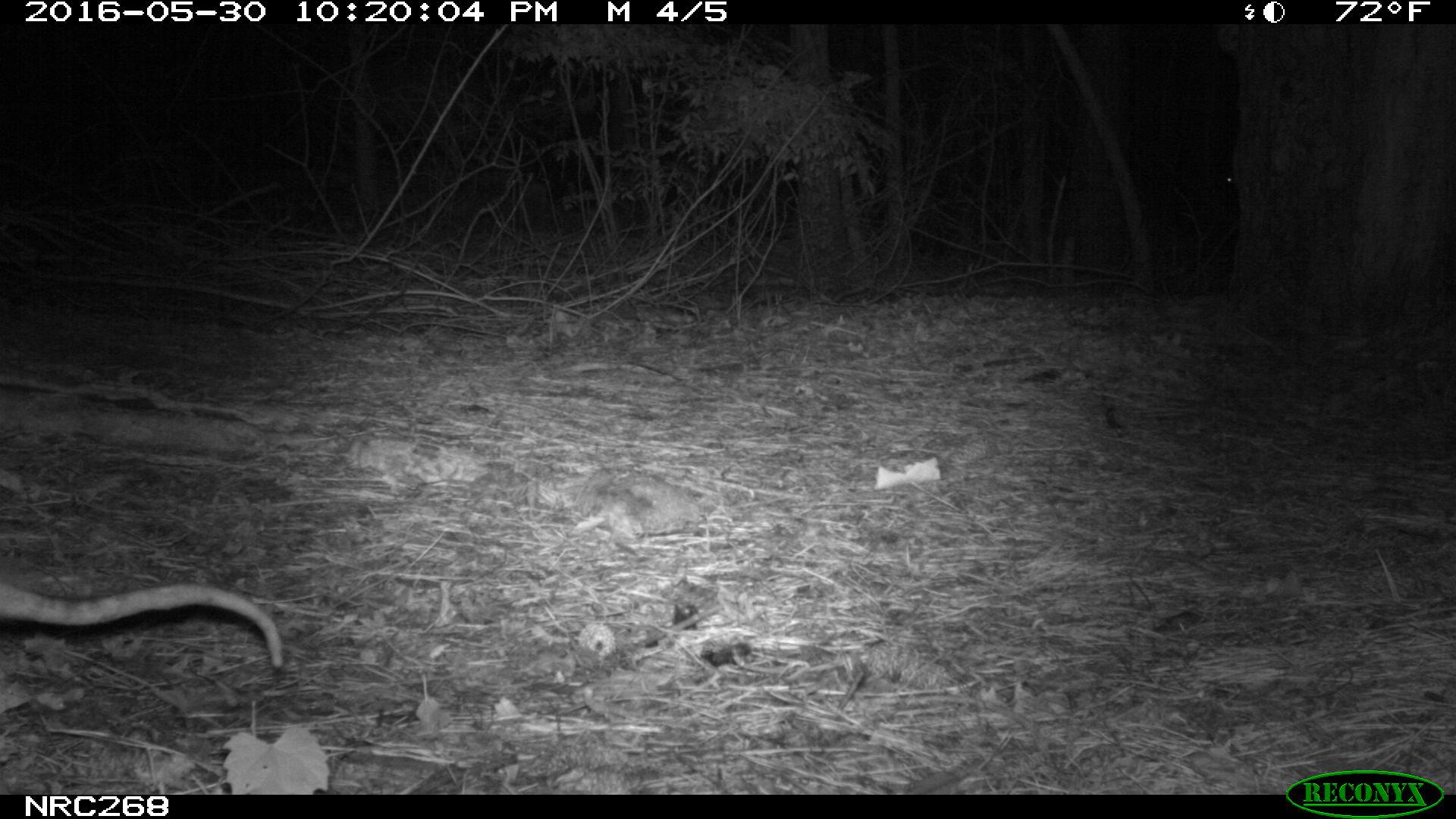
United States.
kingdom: Animalia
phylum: Chordata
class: Mammalia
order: Didelphimorphia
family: Didelphidae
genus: Didelphis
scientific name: Didelphis virginiana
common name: virginia opossum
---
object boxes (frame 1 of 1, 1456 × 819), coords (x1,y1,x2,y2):
Virginia Opossum: (0,562,301,685)